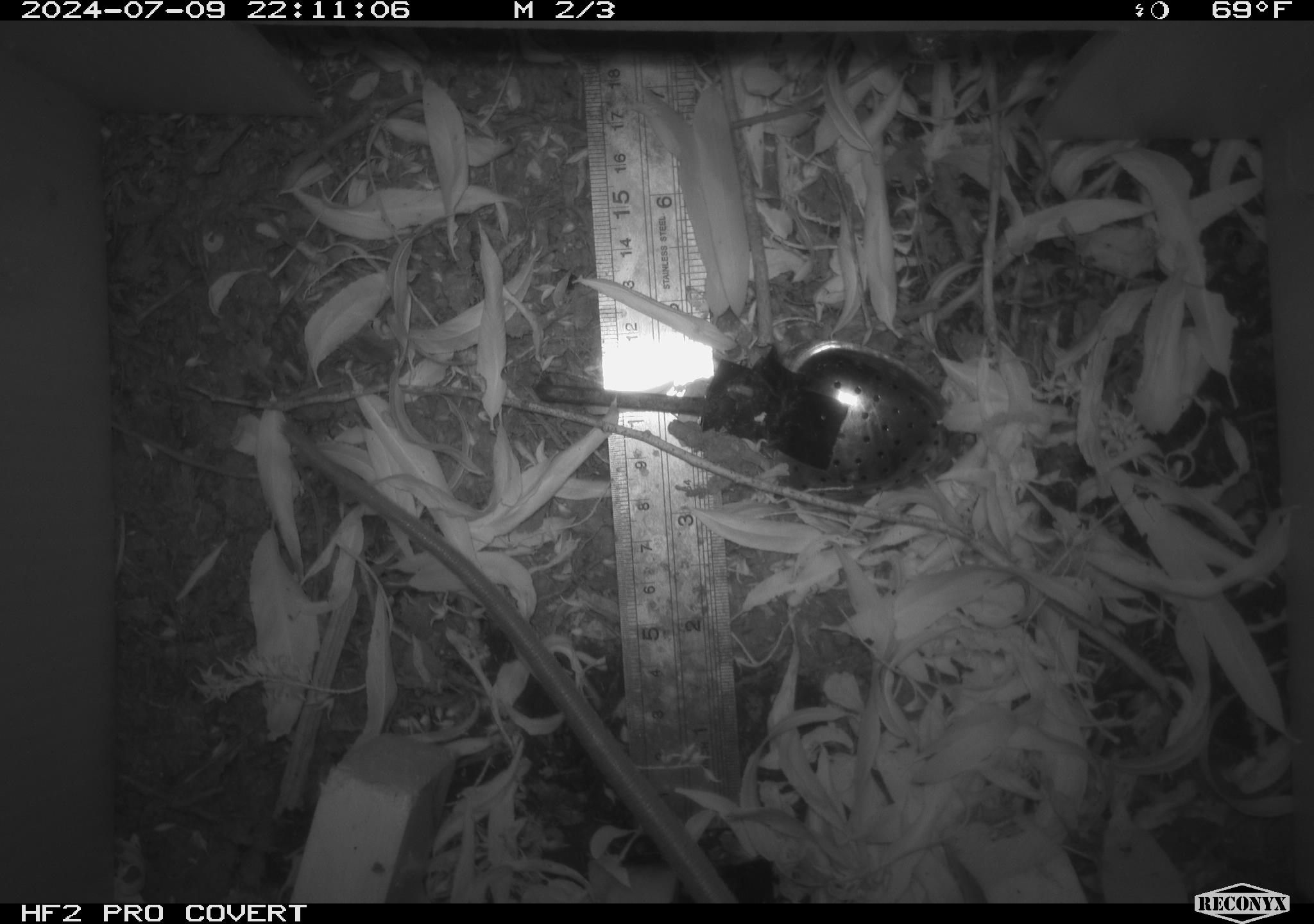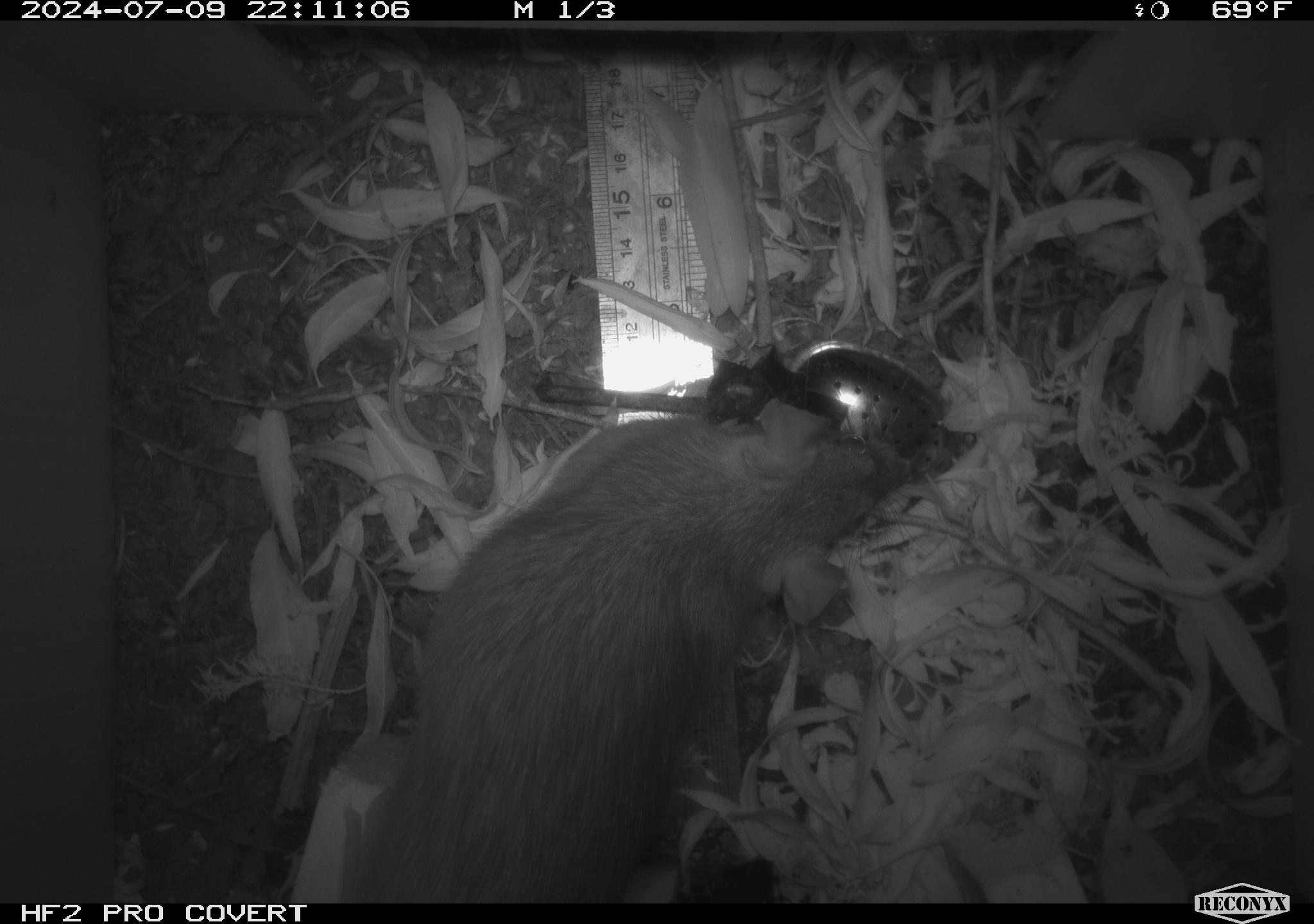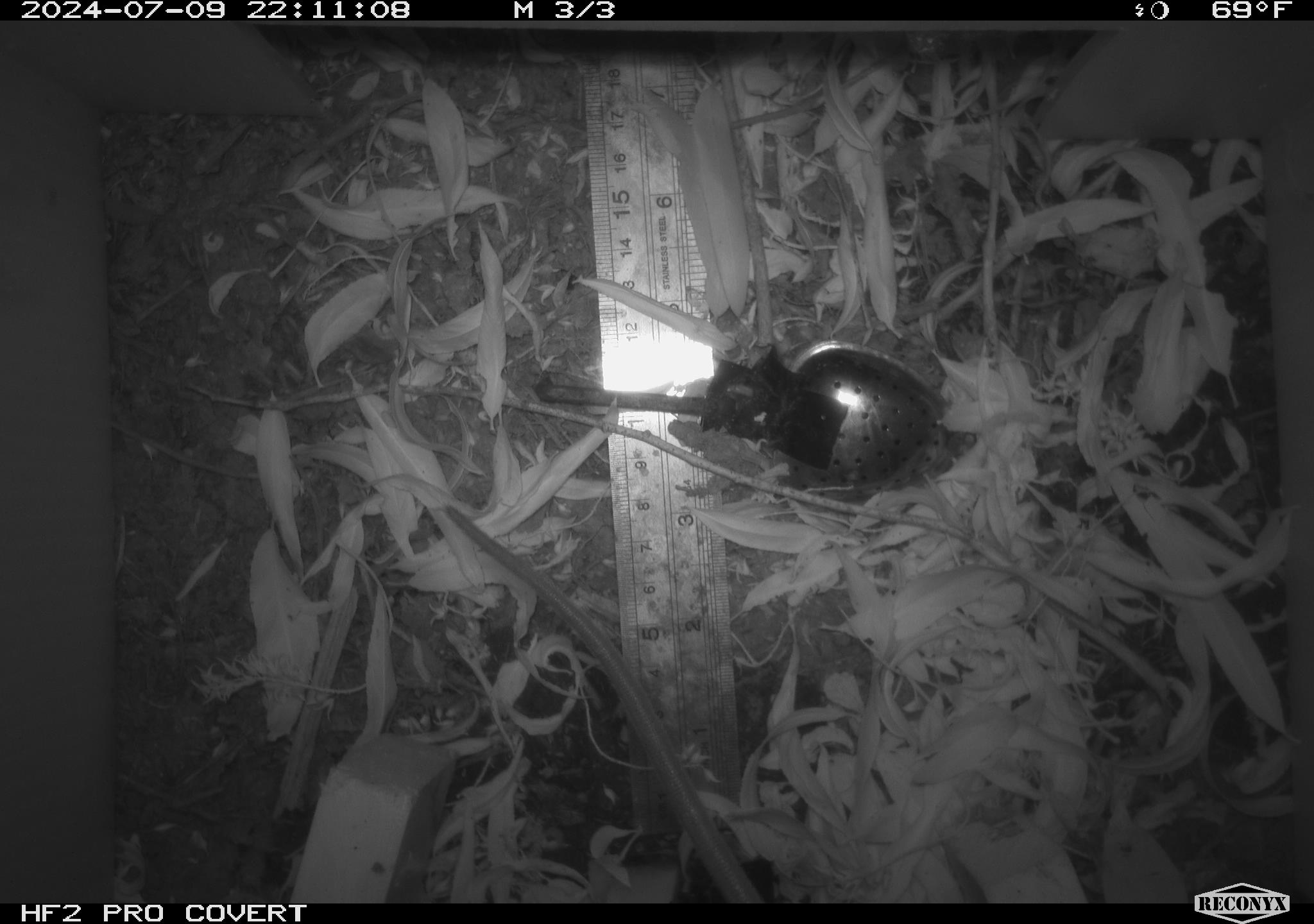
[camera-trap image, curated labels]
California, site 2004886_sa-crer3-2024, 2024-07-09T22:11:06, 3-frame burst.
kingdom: Animalia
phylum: Chordata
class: Mammalia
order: Rodentia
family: Muridae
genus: Rattus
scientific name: Rattus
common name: rat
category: rattus species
Rattus species (rat) (Rattus).